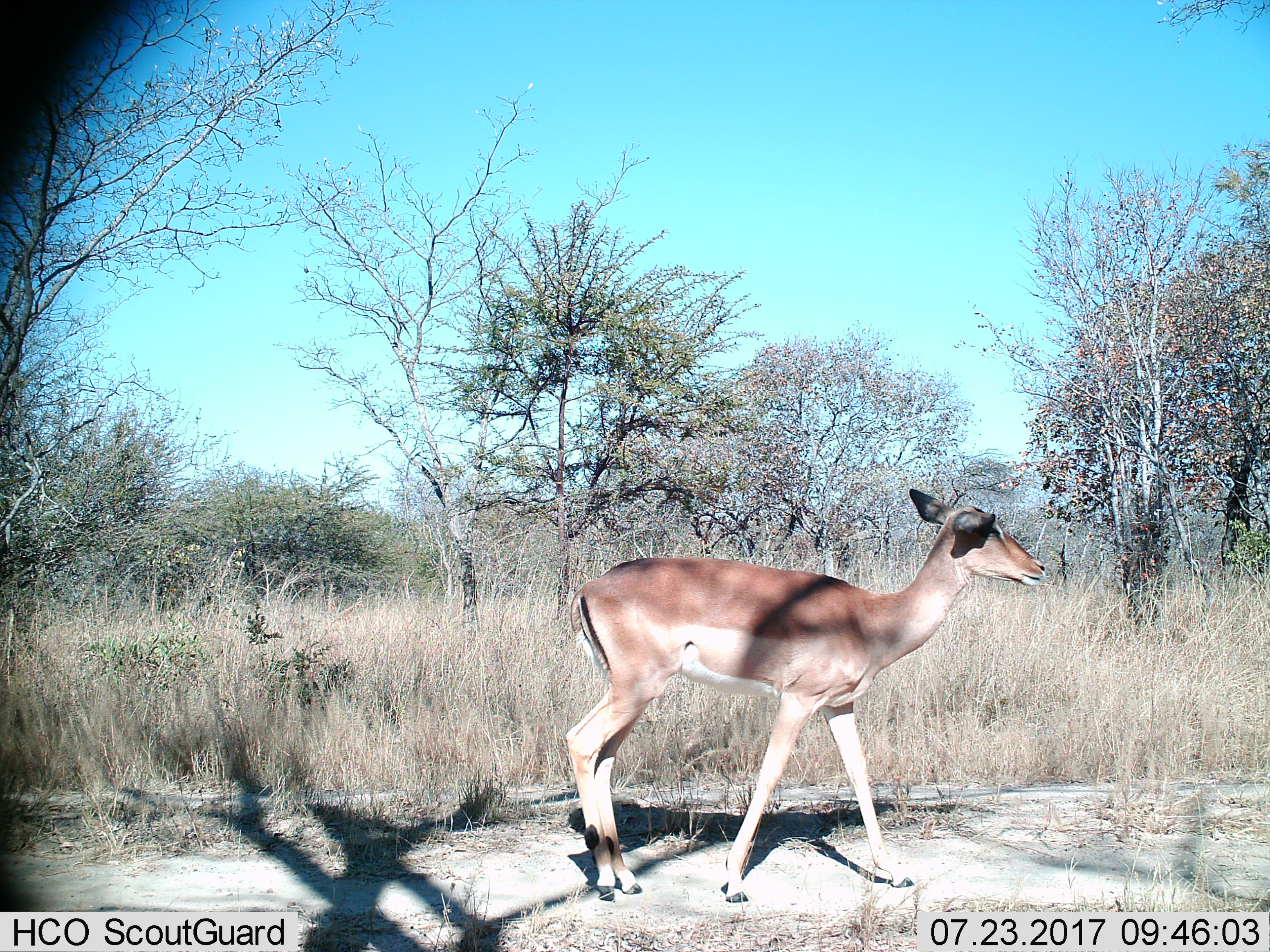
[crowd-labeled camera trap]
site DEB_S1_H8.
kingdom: Animalia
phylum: Chordata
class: Mammalia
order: Artiodactyla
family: Bovidae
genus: Aepyceros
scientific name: Aepyceros melampus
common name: impala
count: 1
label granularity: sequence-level